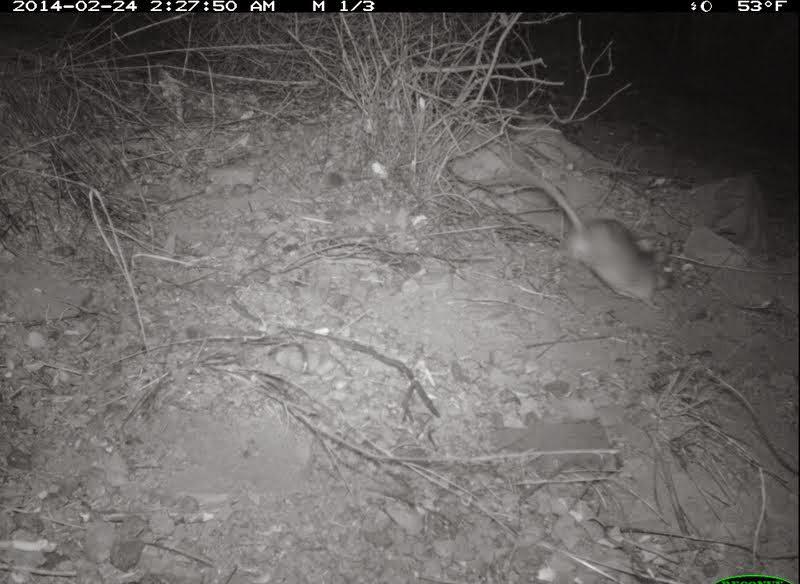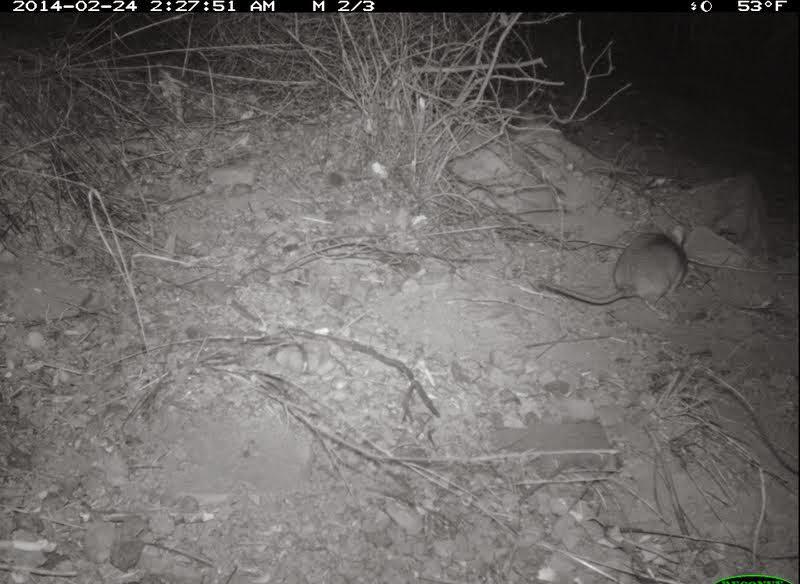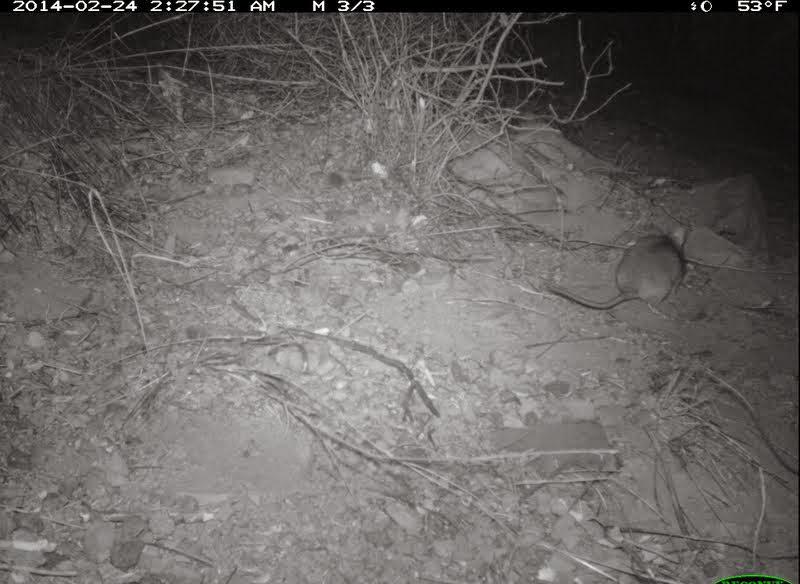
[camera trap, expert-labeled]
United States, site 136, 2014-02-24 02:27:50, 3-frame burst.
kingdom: Animalia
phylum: Chordata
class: Mammalia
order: Rodentia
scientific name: Rodentia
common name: rodent